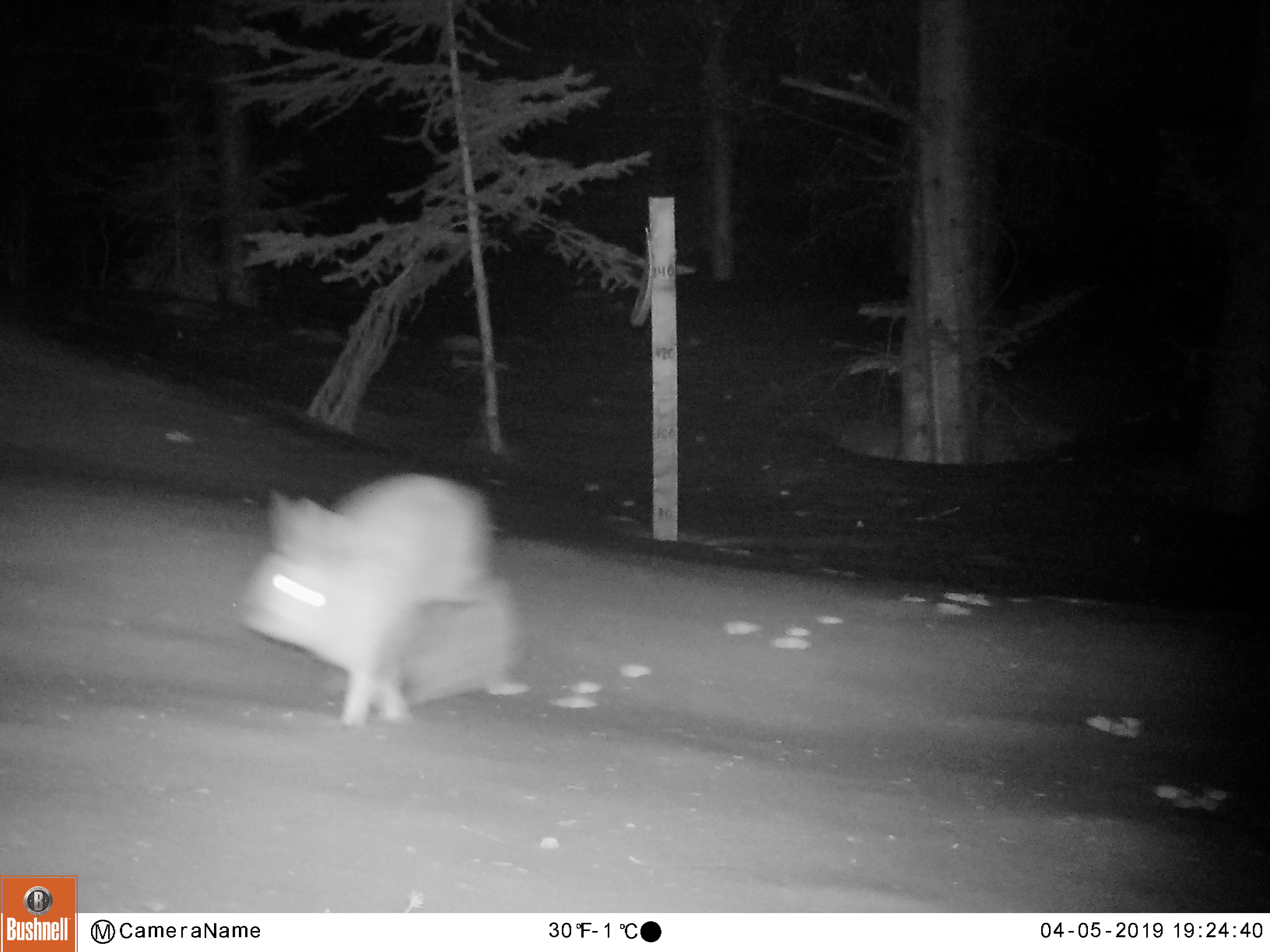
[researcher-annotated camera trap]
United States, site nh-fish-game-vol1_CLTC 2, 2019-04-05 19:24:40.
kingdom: Animalia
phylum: Chordata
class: Mammalia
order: Lagomorpha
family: Leporidae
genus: Lepus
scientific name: Lepus americanus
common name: snowshoe hare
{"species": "snowshoe hare (Lepus americanus)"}